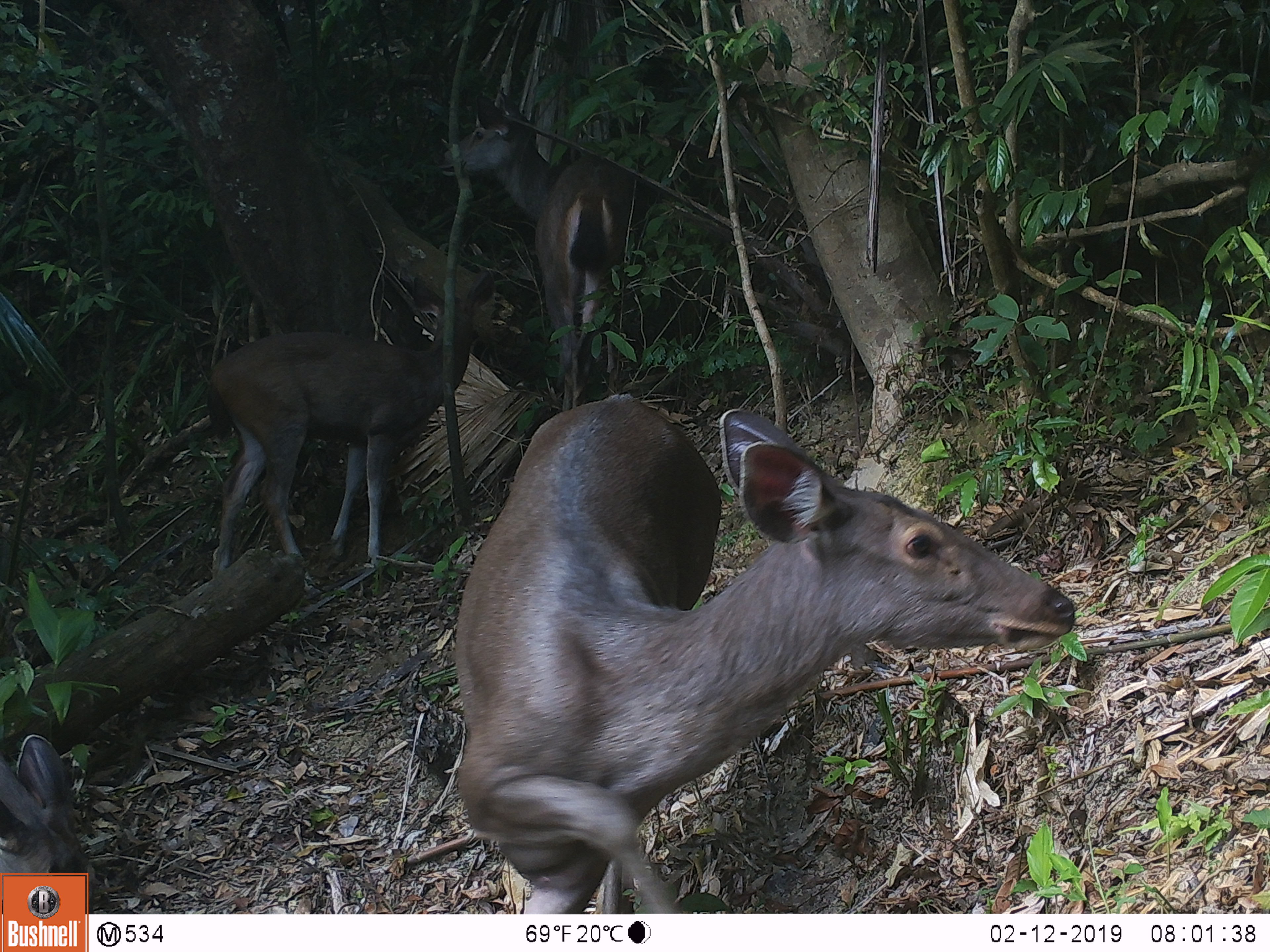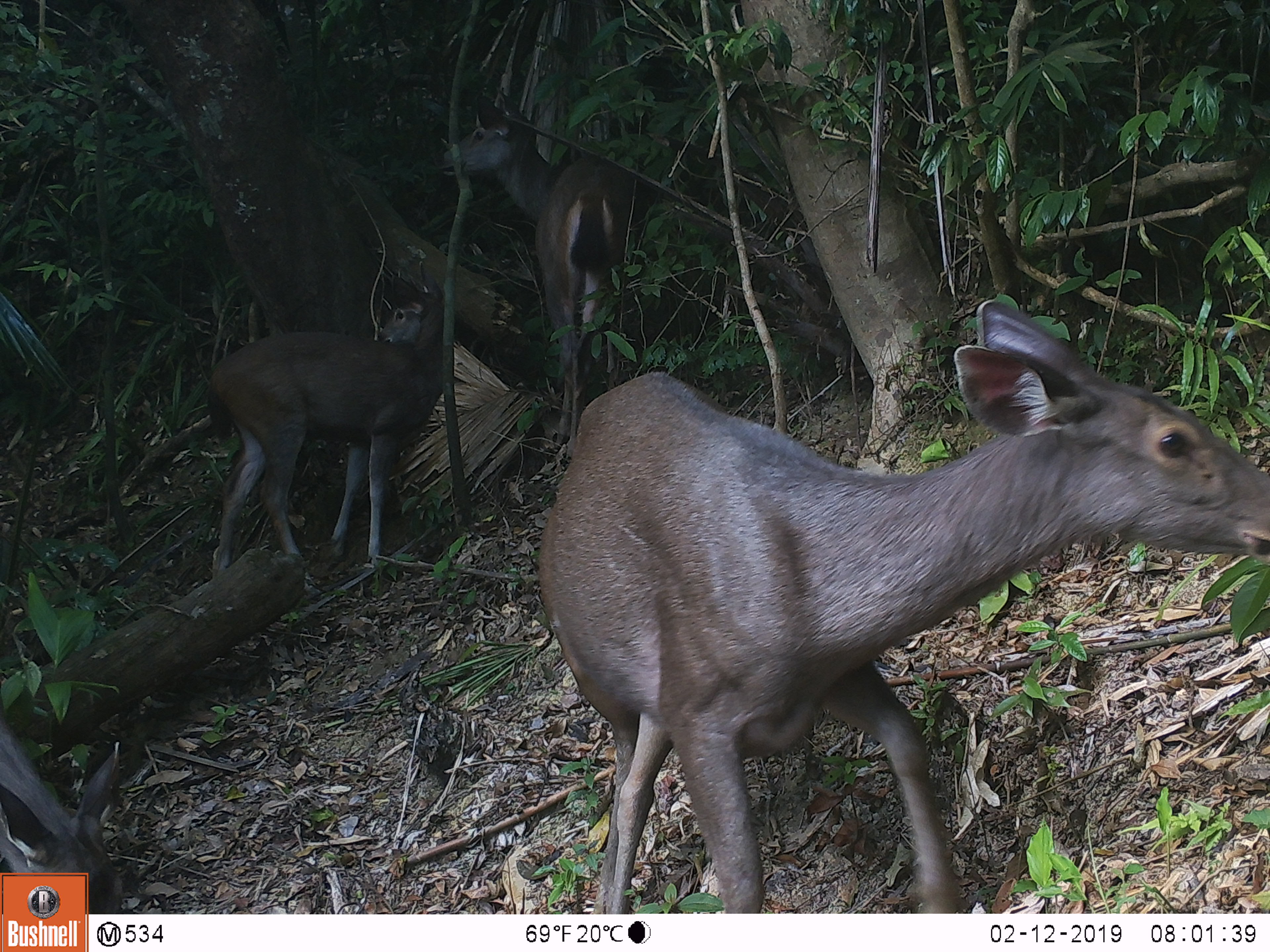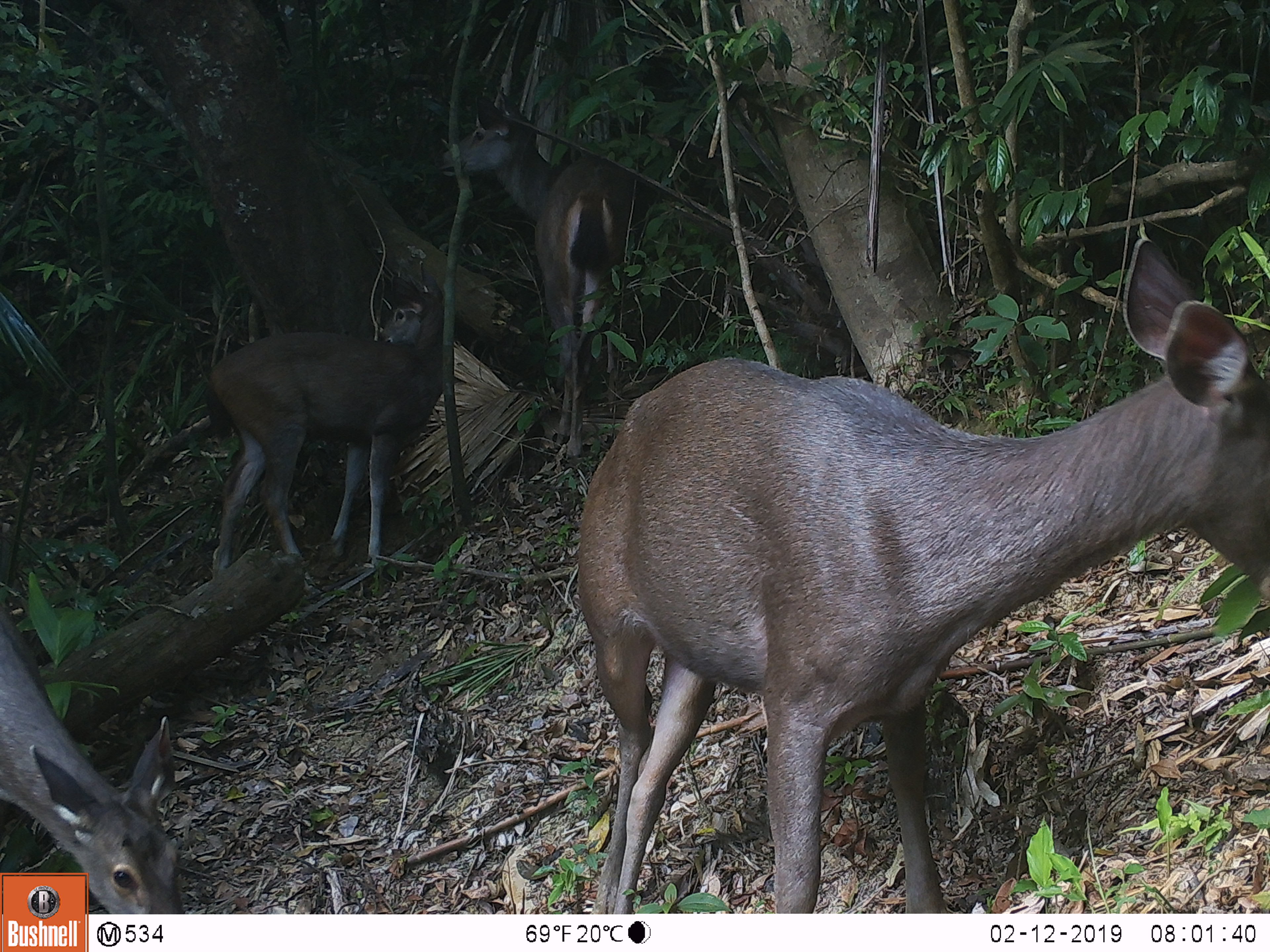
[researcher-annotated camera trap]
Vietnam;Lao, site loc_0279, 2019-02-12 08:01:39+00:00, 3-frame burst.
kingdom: Animalia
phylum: Chordata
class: Mammalia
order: Artiodactyla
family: Cervidae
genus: Rusa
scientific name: Rusa unicolor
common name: sambar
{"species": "sambar (Rusa unicolor)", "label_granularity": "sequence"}